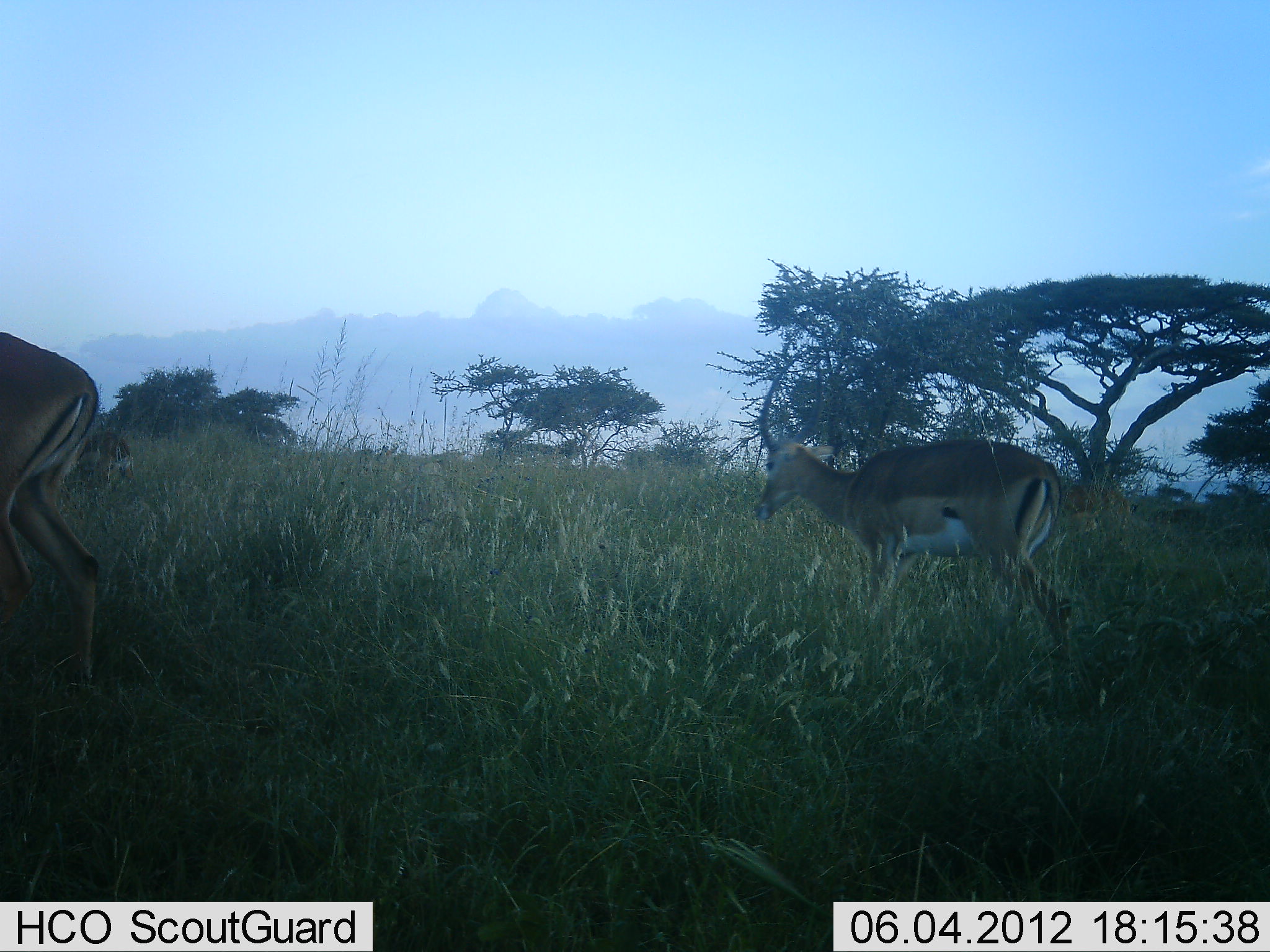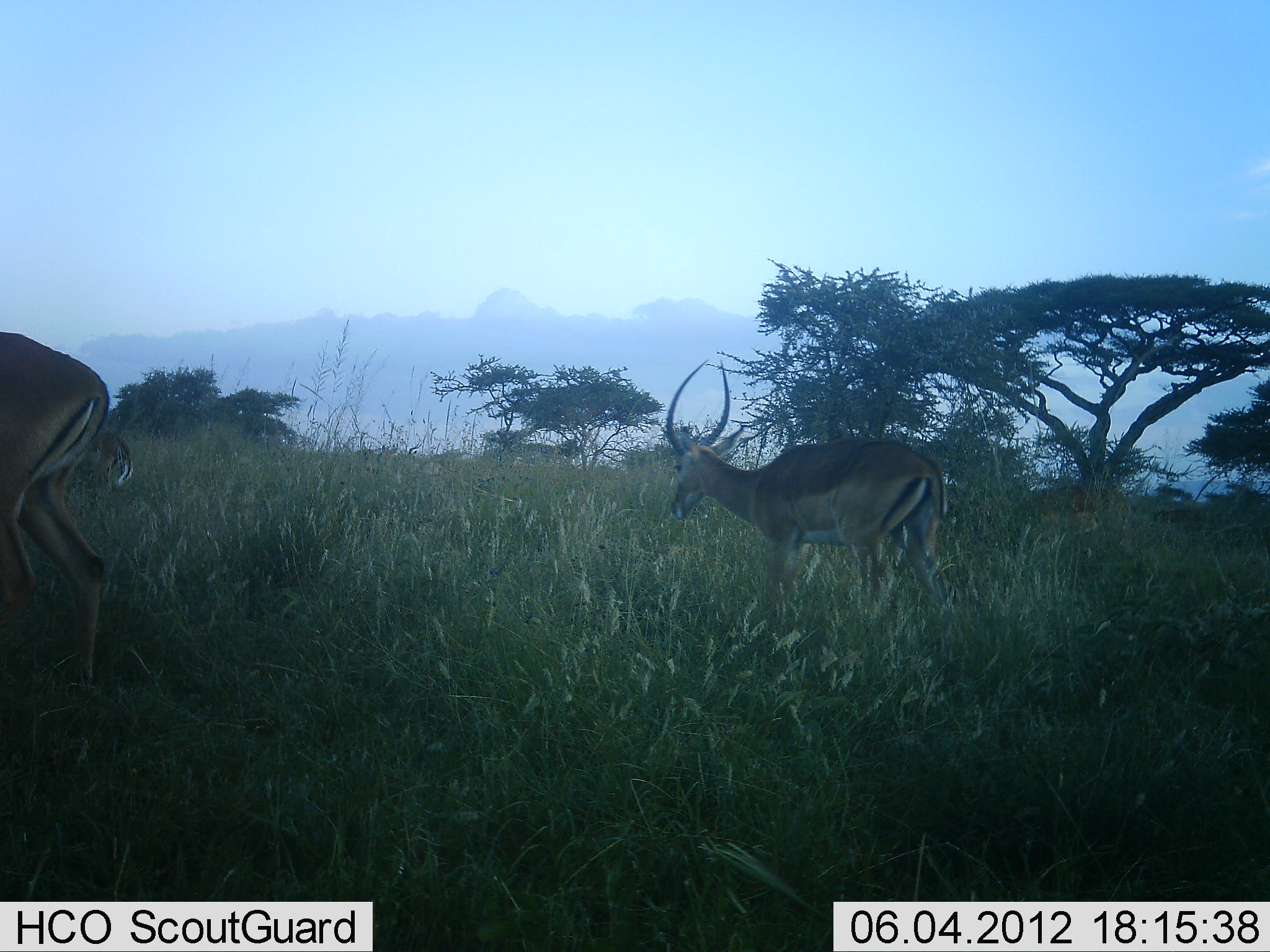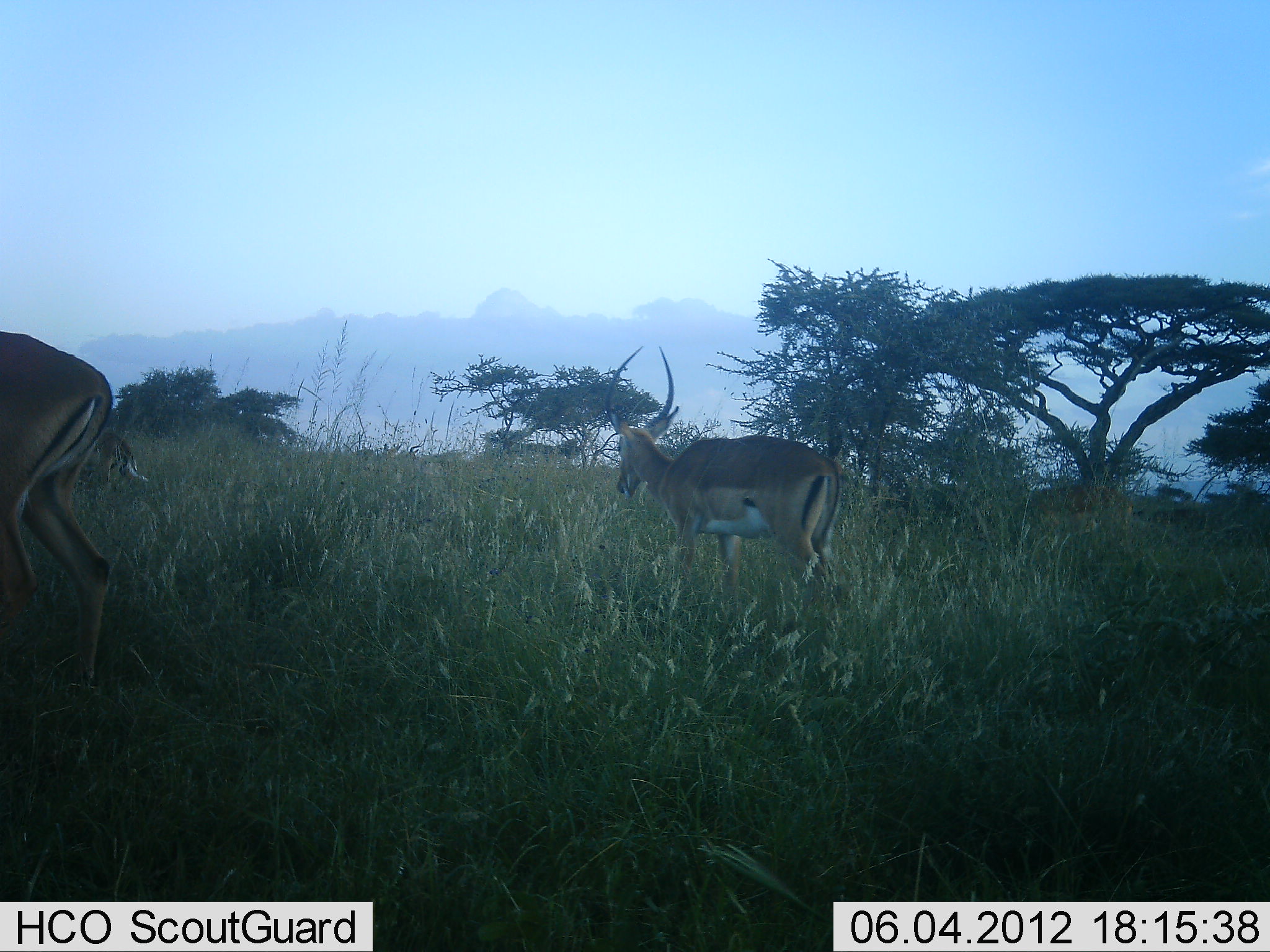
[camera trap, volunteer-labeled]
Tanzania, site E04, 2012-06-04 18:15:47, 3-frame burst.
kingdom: Animalia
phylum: Chordata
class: Mammalia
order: Artiodactyla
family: Bovidae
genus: Nanger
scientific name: Nanger granti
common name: grant's gazelle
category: gazellegrants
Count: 3.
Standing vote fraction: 40%.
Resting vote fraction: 10%.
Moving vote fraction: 70%.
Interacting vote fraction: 0%.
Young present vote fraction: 0%.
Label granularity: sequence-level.